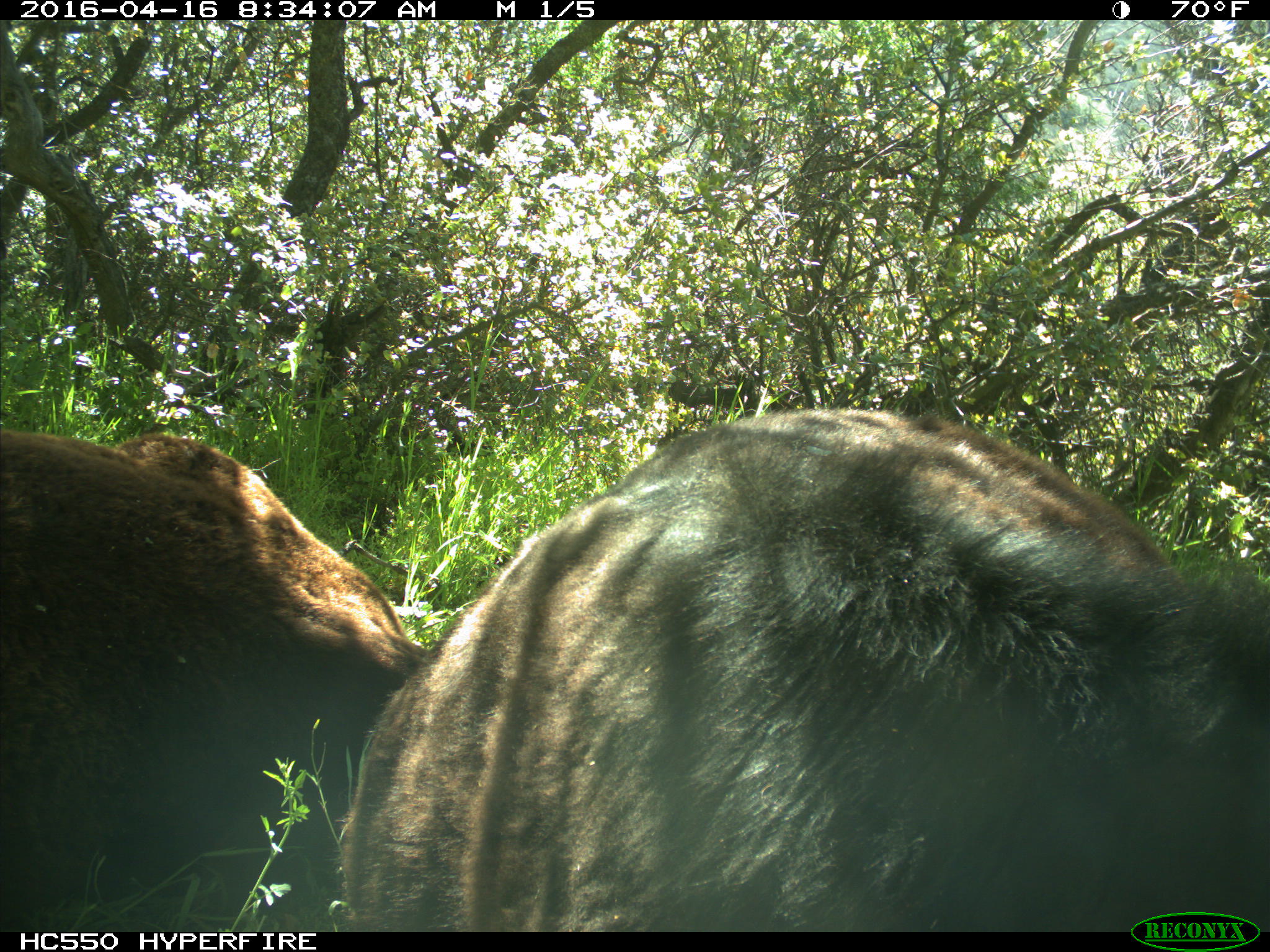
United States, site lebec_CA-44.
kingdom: Animalia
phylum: Chordata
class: Mammalia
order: Artiodactyla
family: Bovidae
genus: Bos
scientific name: Bos taurus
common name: domestic cow